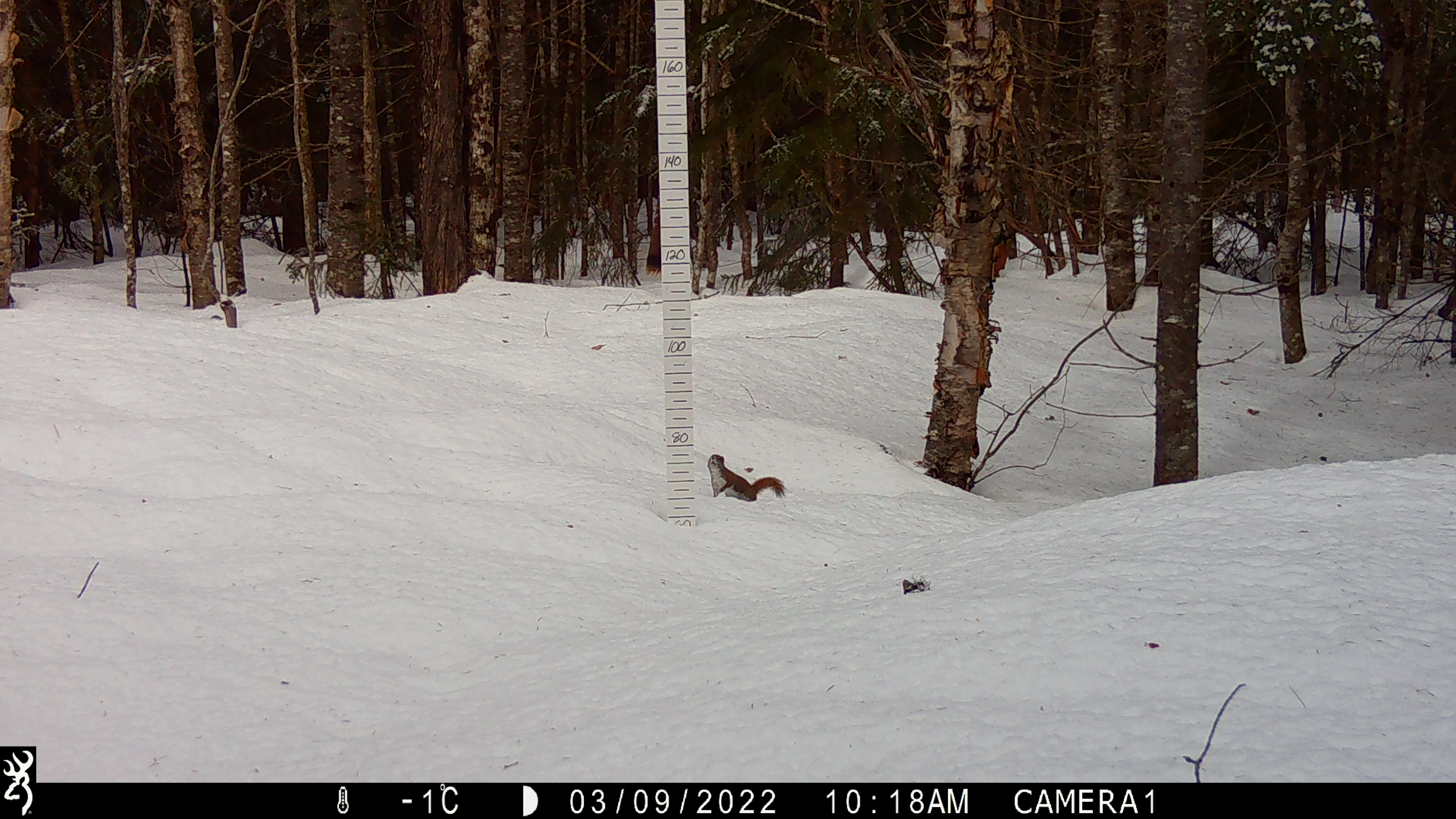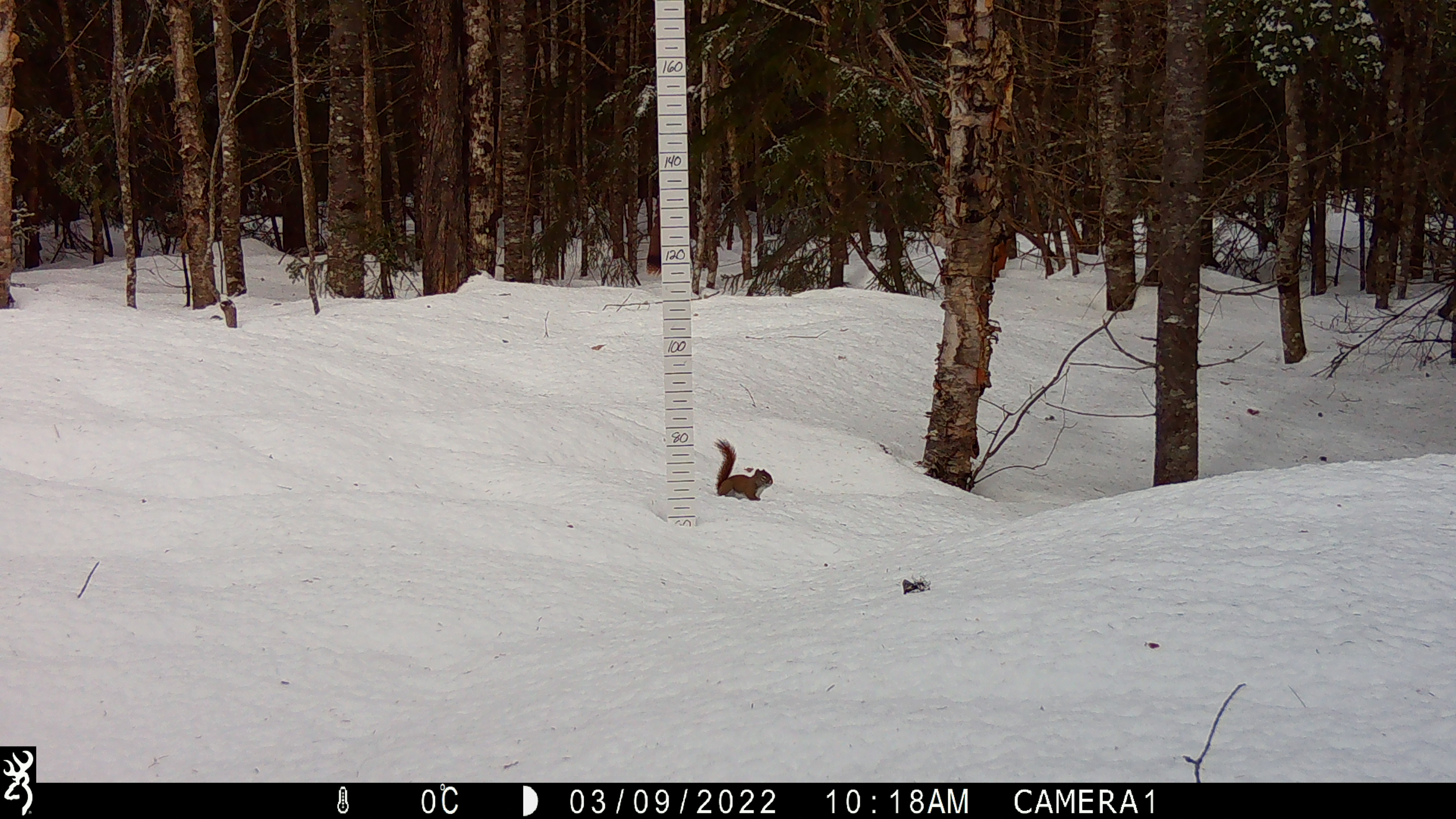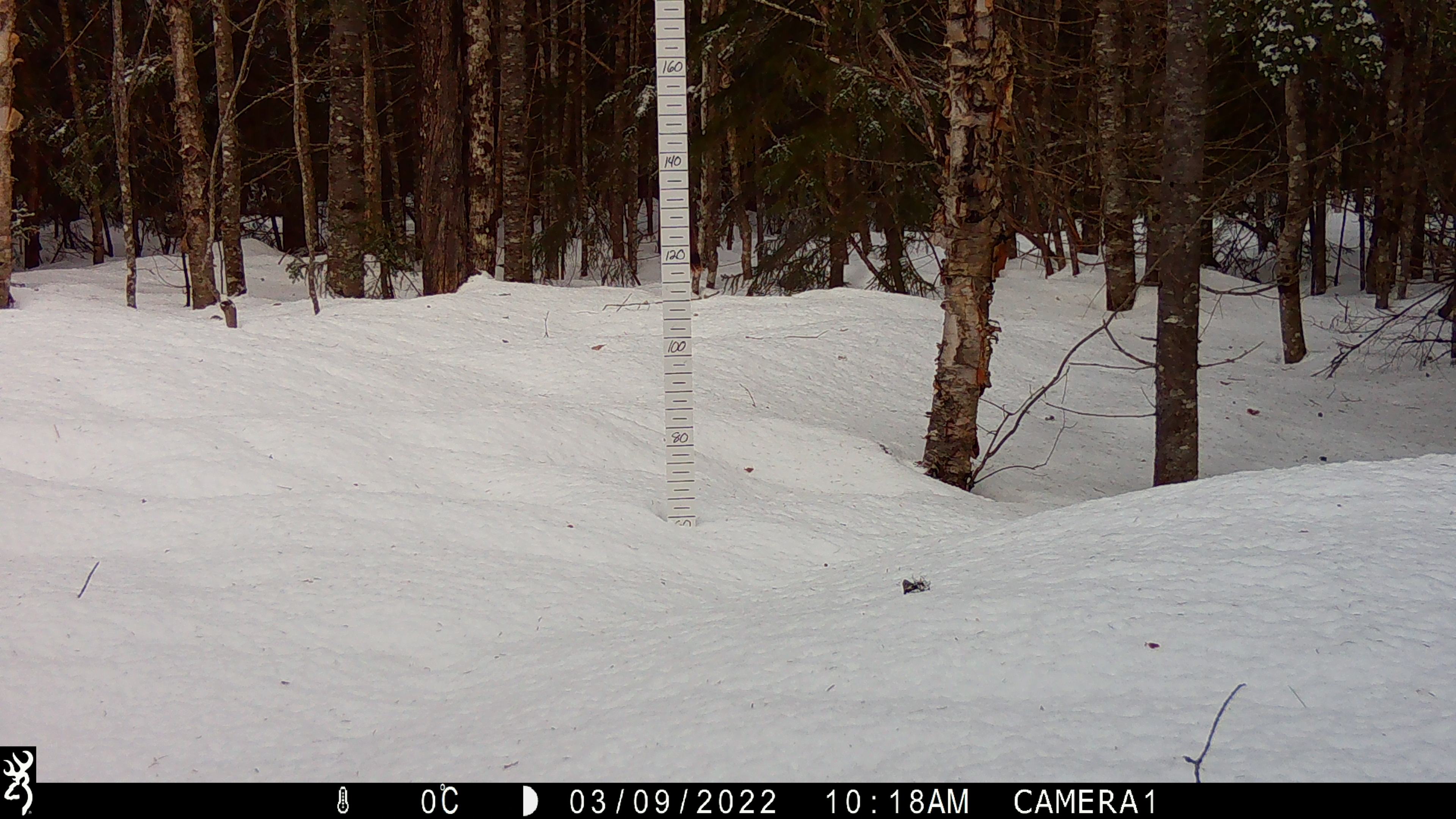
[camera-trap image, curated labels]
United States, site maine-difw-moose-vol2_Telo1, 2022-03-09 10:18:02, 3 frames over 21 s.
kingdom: Animalia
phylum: Chordata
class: Mammalia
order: Rodentia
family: Sciuridae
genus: Tamiasciurus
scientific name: Tamiasciurus hudsonicus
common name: red squirrel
Red squirrel (Tamiasciurus hudsonicus).